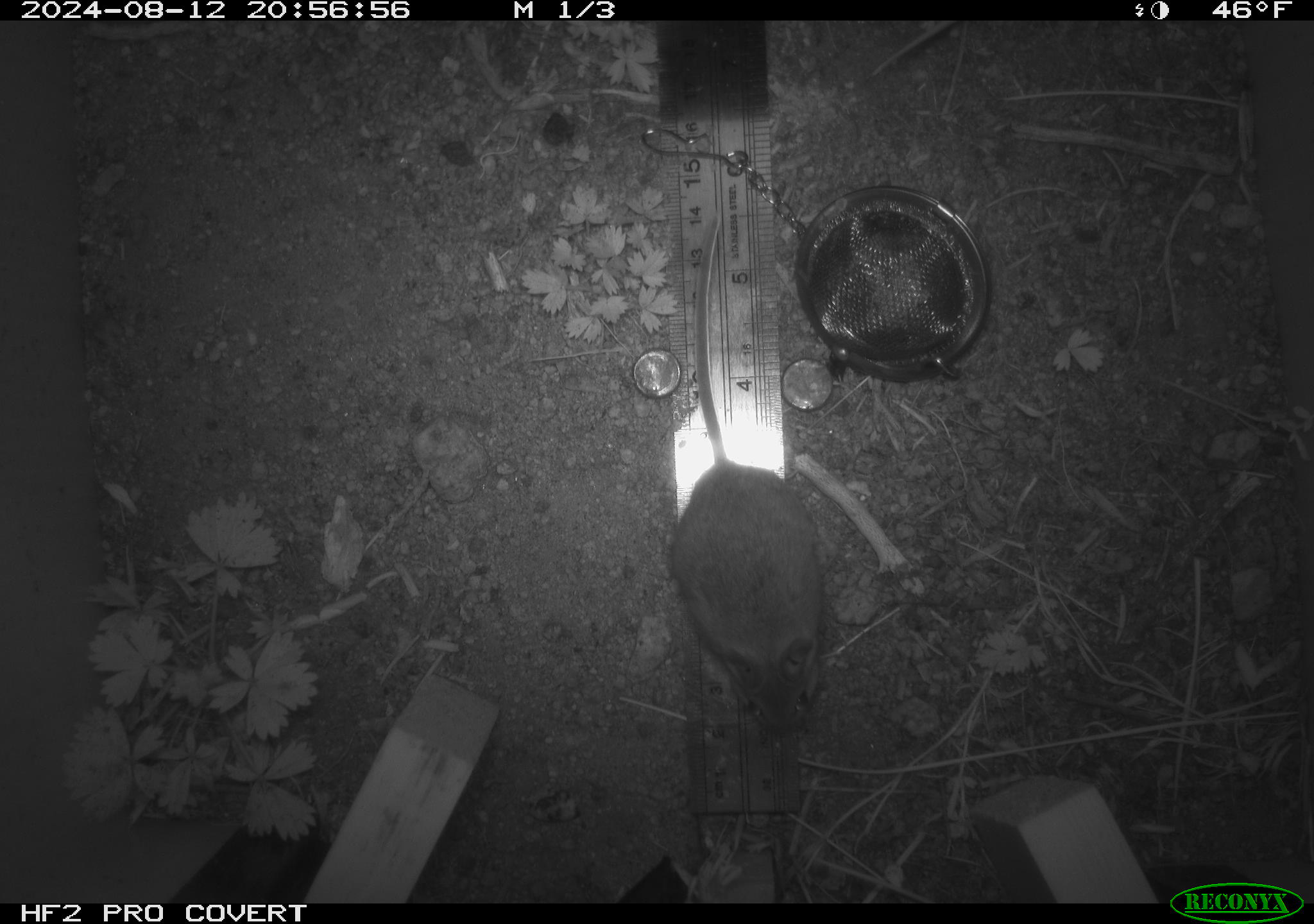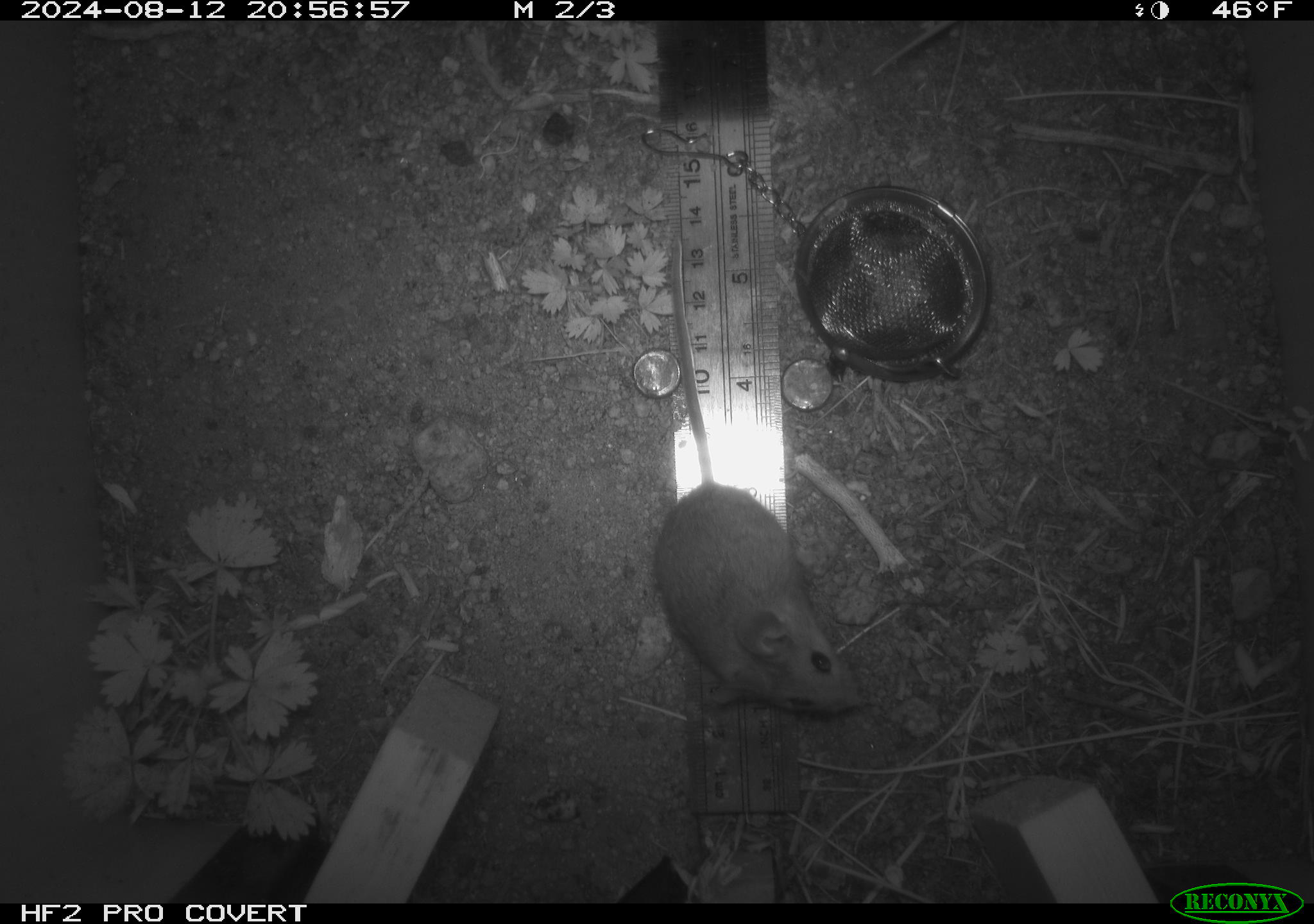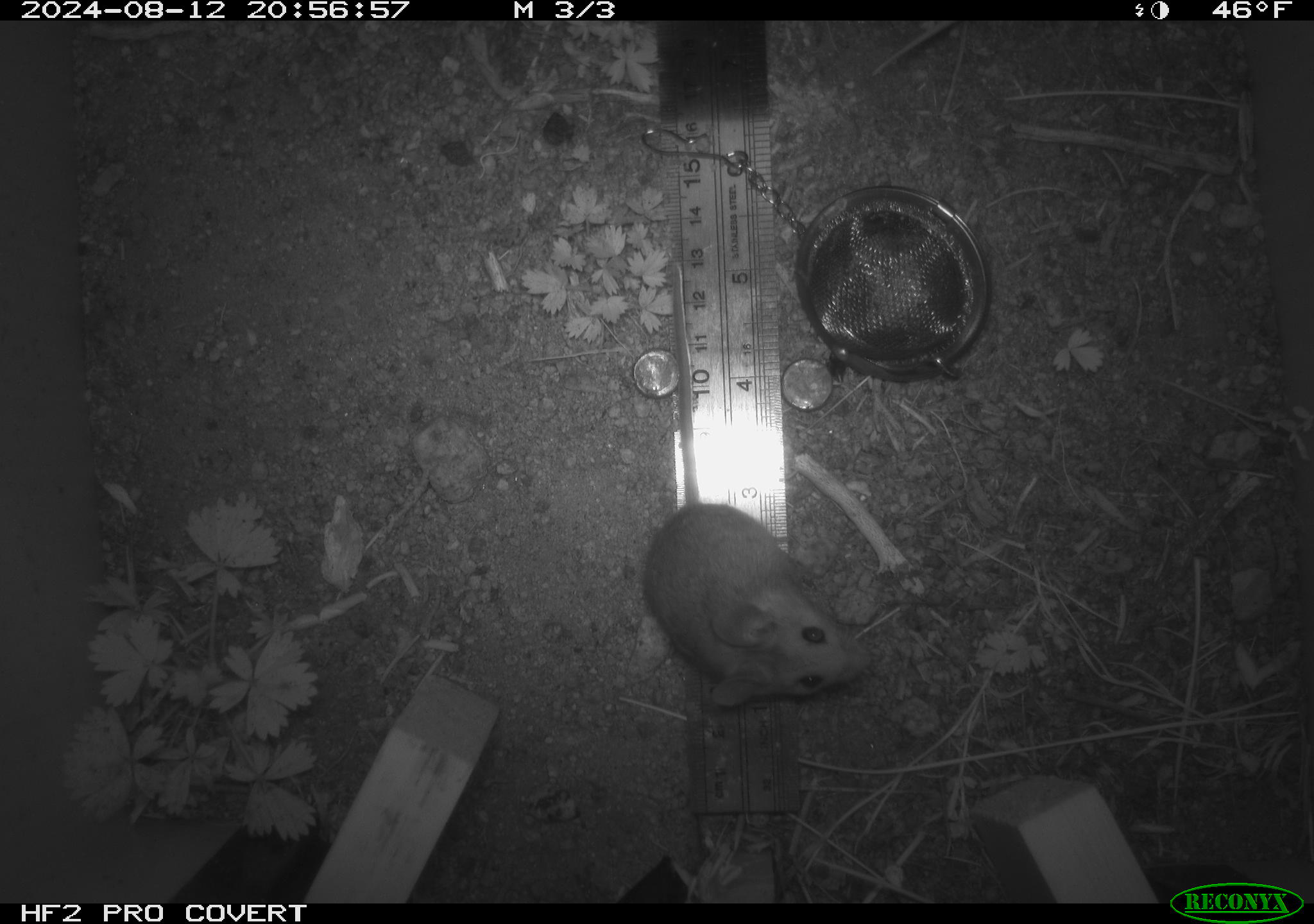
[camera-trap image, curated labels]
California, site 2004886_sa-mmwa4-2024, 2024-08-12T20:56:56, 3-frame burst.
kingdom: Animalia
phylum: Chordata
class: Mammalia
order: Rodentia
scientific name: Rodentia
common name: mouse species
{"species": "mouse species (Rodentia)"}